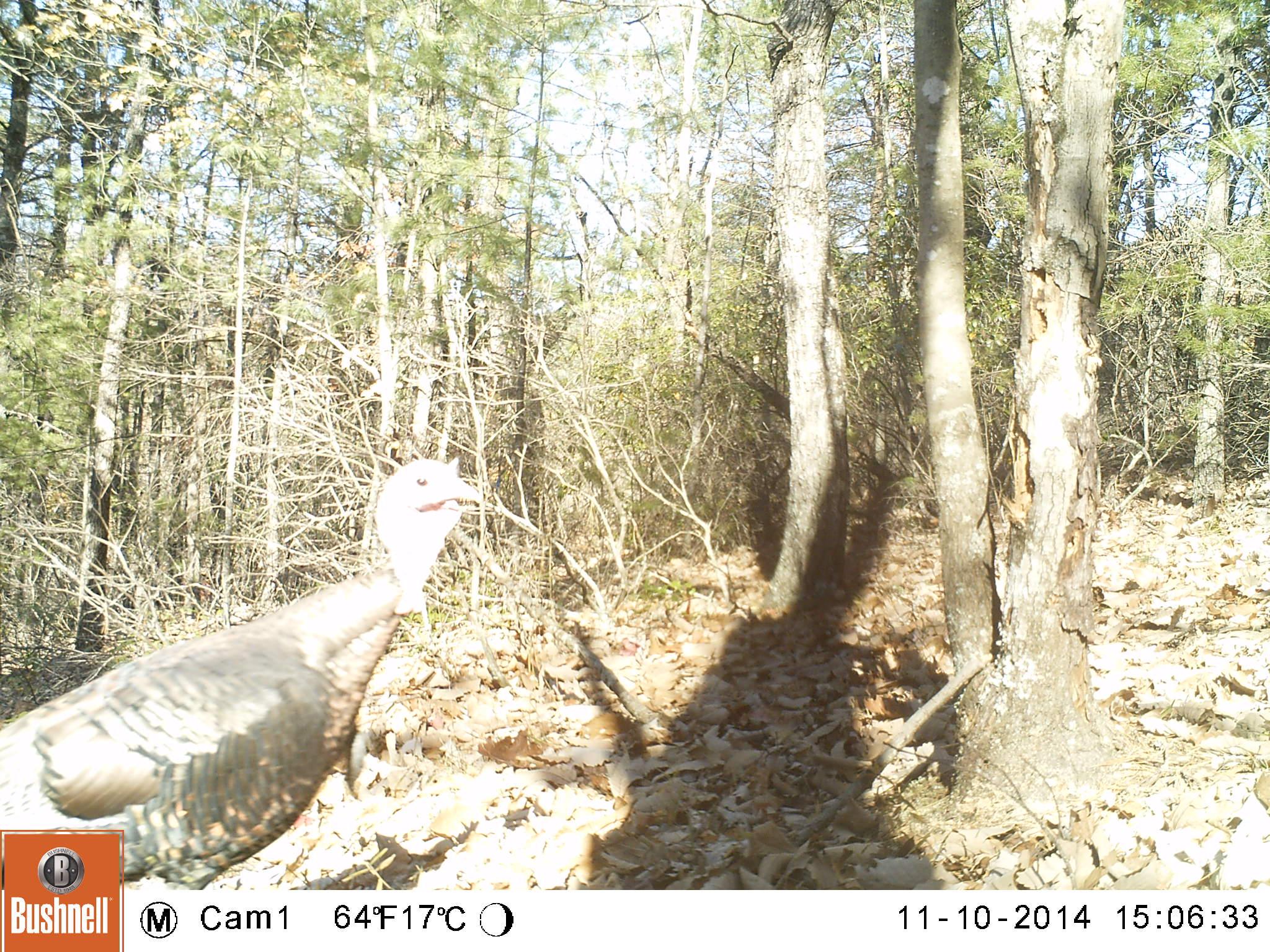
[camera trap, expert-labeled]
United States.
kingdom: Animalia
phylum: Chordata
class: Aves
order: Galliformes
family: Phasianidae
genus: Meleagris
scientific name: Meleagris gallopavo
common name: wild turkey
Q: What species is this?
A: Wild Turkey (Meleagris gallopavo).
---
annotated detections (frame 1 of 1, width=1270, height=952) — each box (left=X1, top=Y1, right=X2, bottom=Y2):
Wild Turkey: (left=0, top=451, right=501, bottom=894)